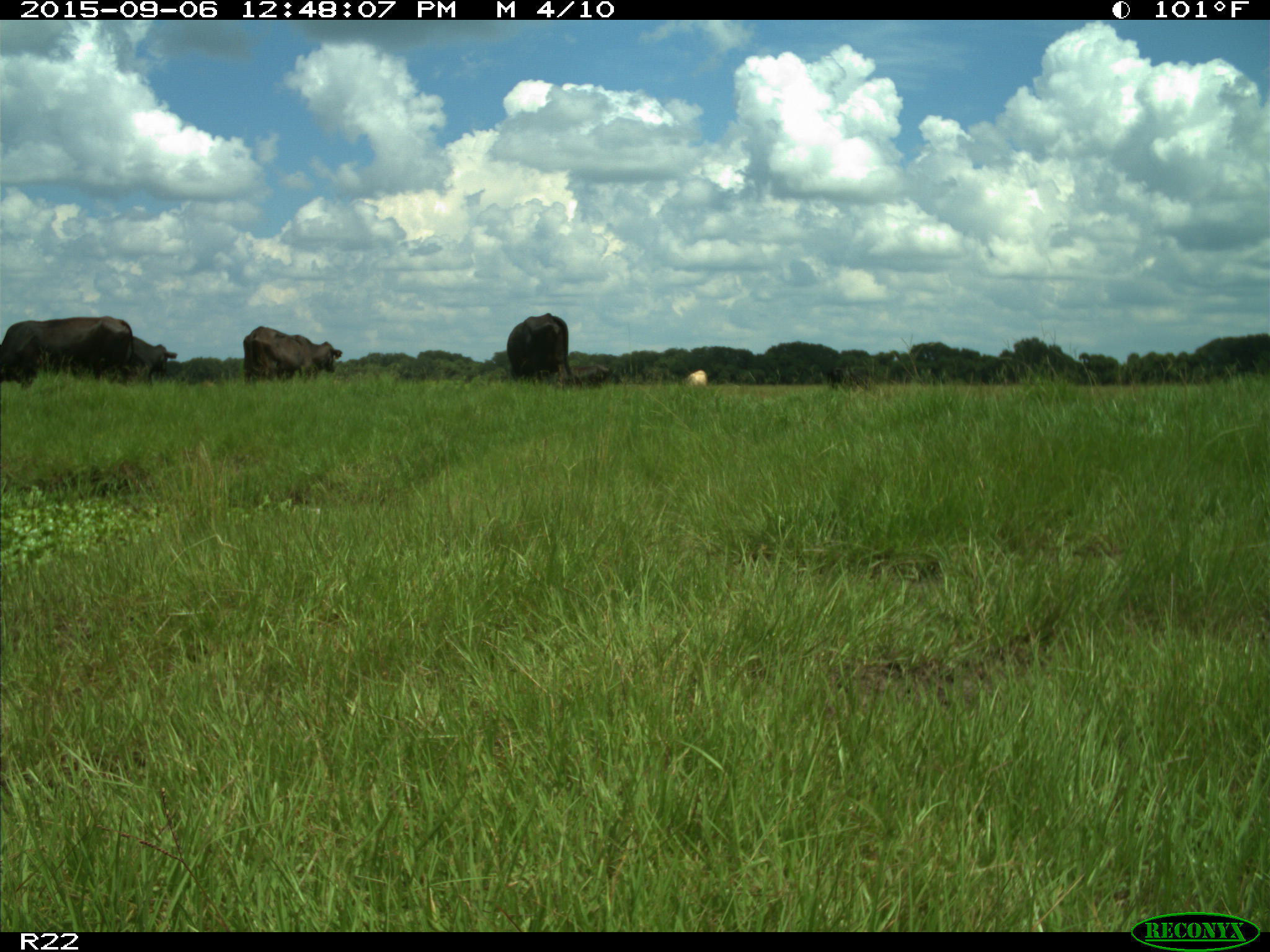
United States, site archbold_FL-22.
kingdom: Animalia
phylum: Chordata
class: Mammalia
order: Artiodactyla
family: Bovidae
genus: Bos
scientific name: Bos taurus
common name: domestic cow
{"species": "Bos taurus (domestic cow)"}